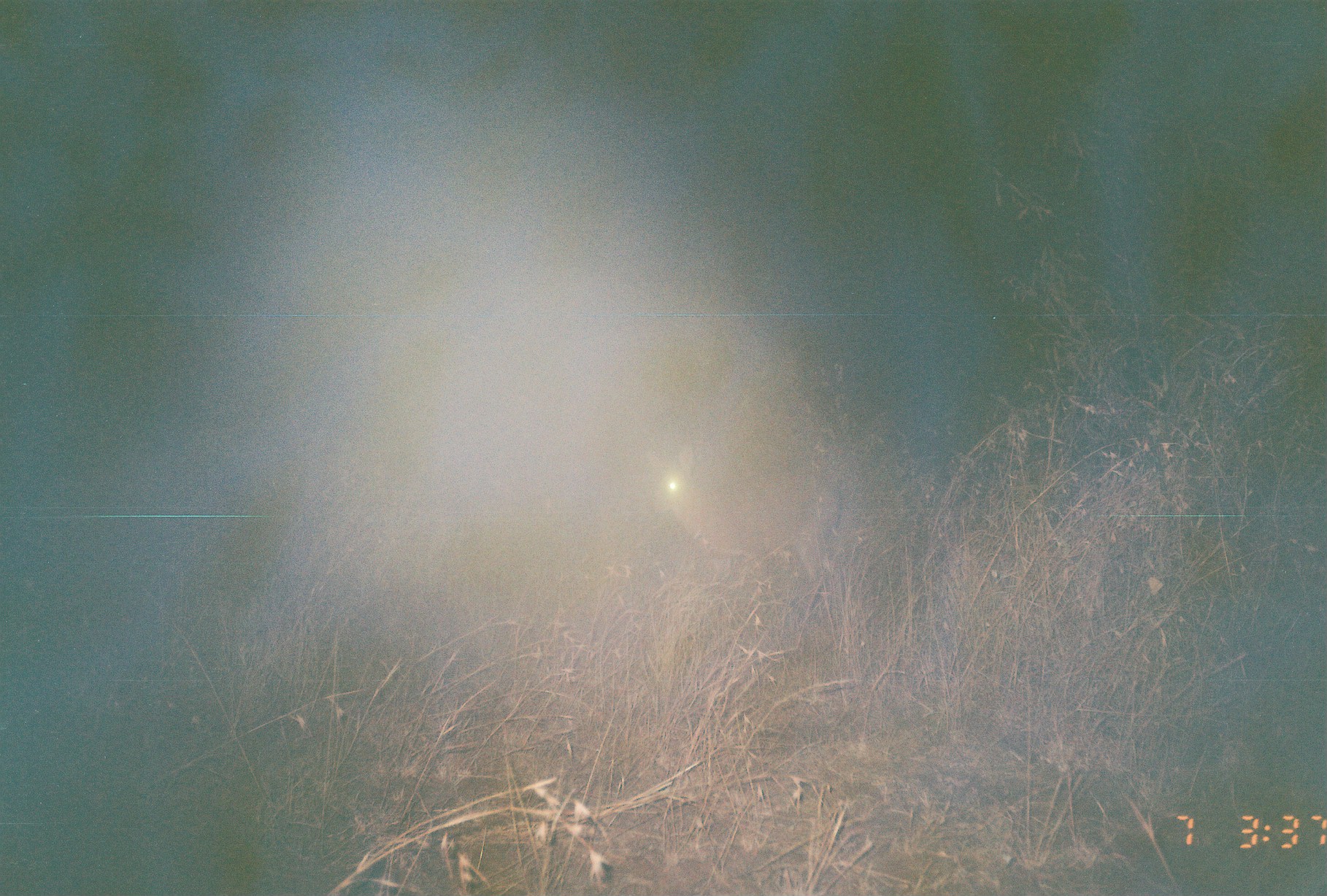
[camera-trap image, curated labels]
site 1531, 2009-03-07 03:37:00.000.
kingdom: Animalia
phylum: Chordata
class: Mammalia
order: Artiodactyla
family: Bovidae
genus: Raphicerus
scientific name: Raphicerus campestris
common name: steenbok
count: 1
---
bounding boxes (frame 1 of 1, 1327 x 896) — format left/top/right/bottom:
raphicerus campestris: 641/440/846/602